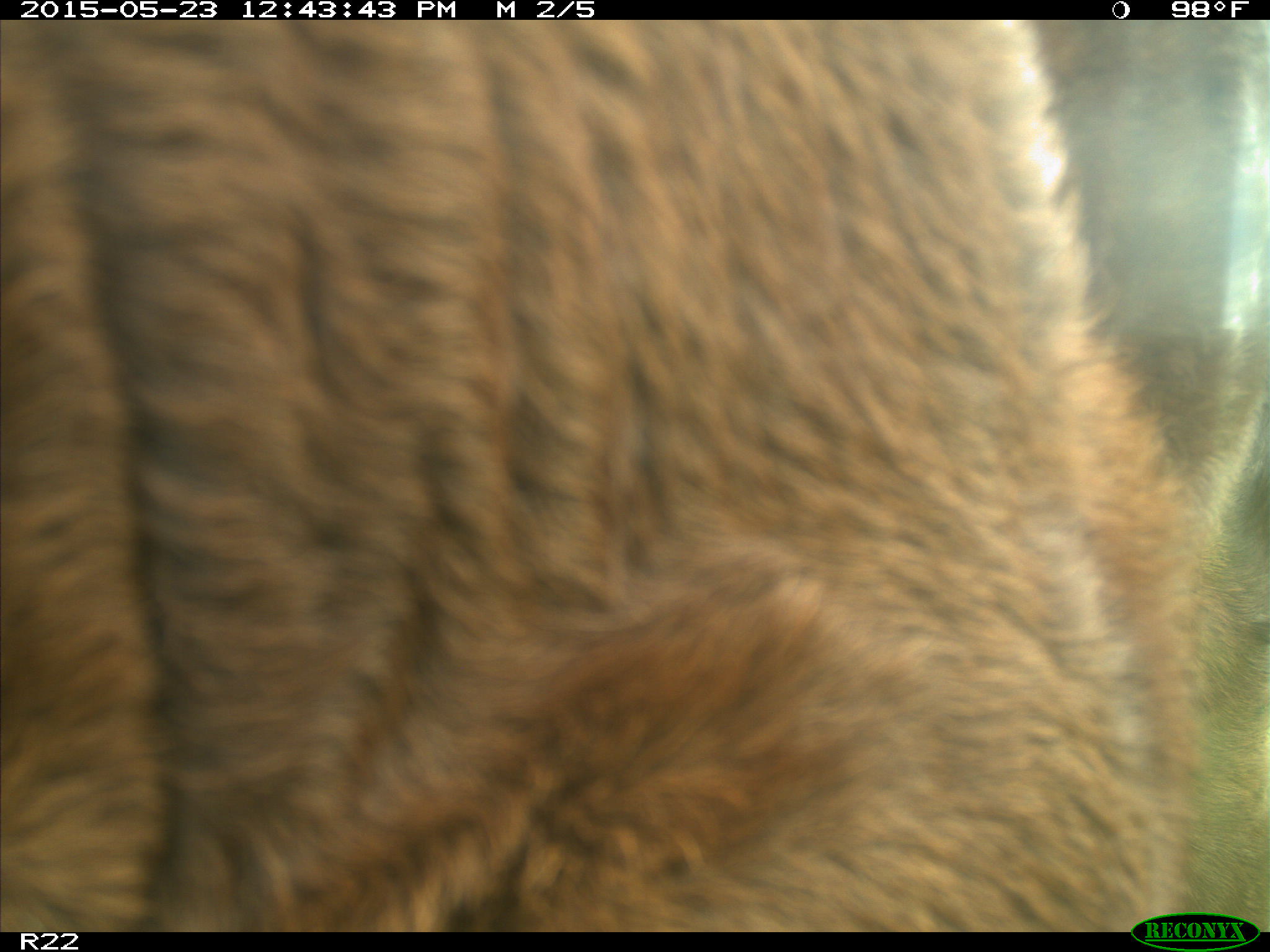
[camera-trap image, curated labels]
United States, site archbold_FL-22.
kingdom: Animalia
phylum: Chordata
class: Mammalia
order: Artiodactyla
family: Bovidae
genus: Bos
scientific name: Bos taurus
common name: domestic cow